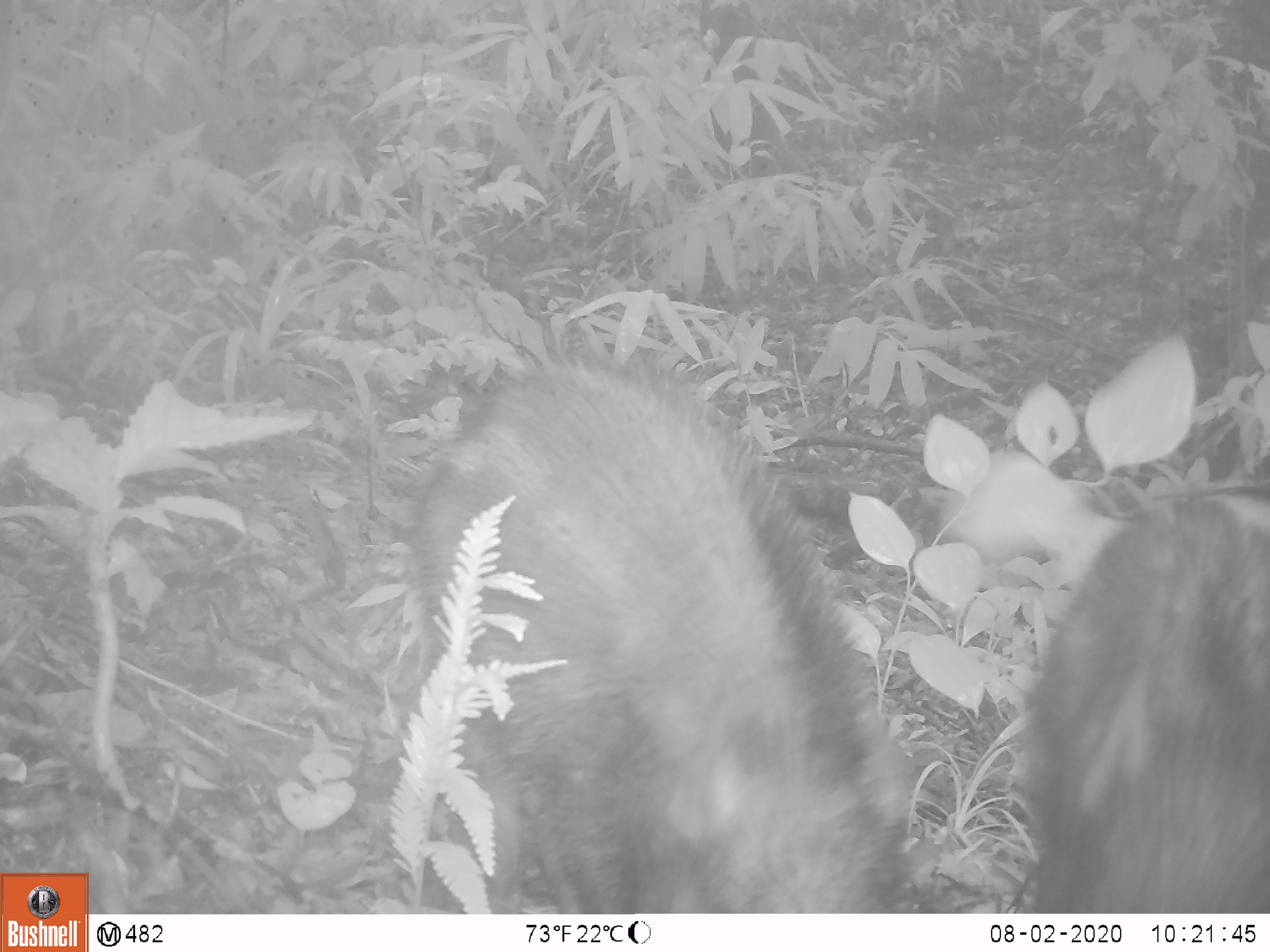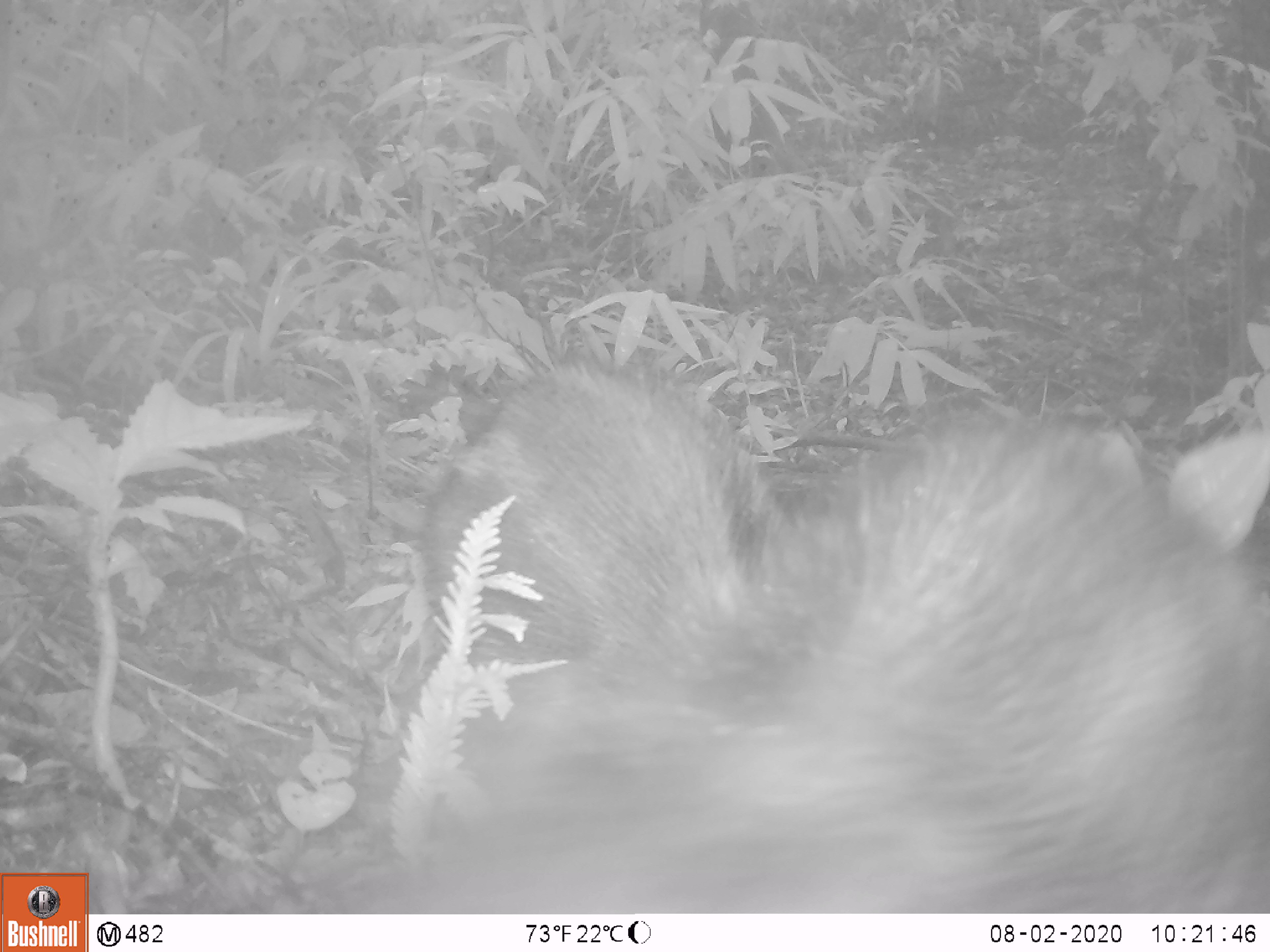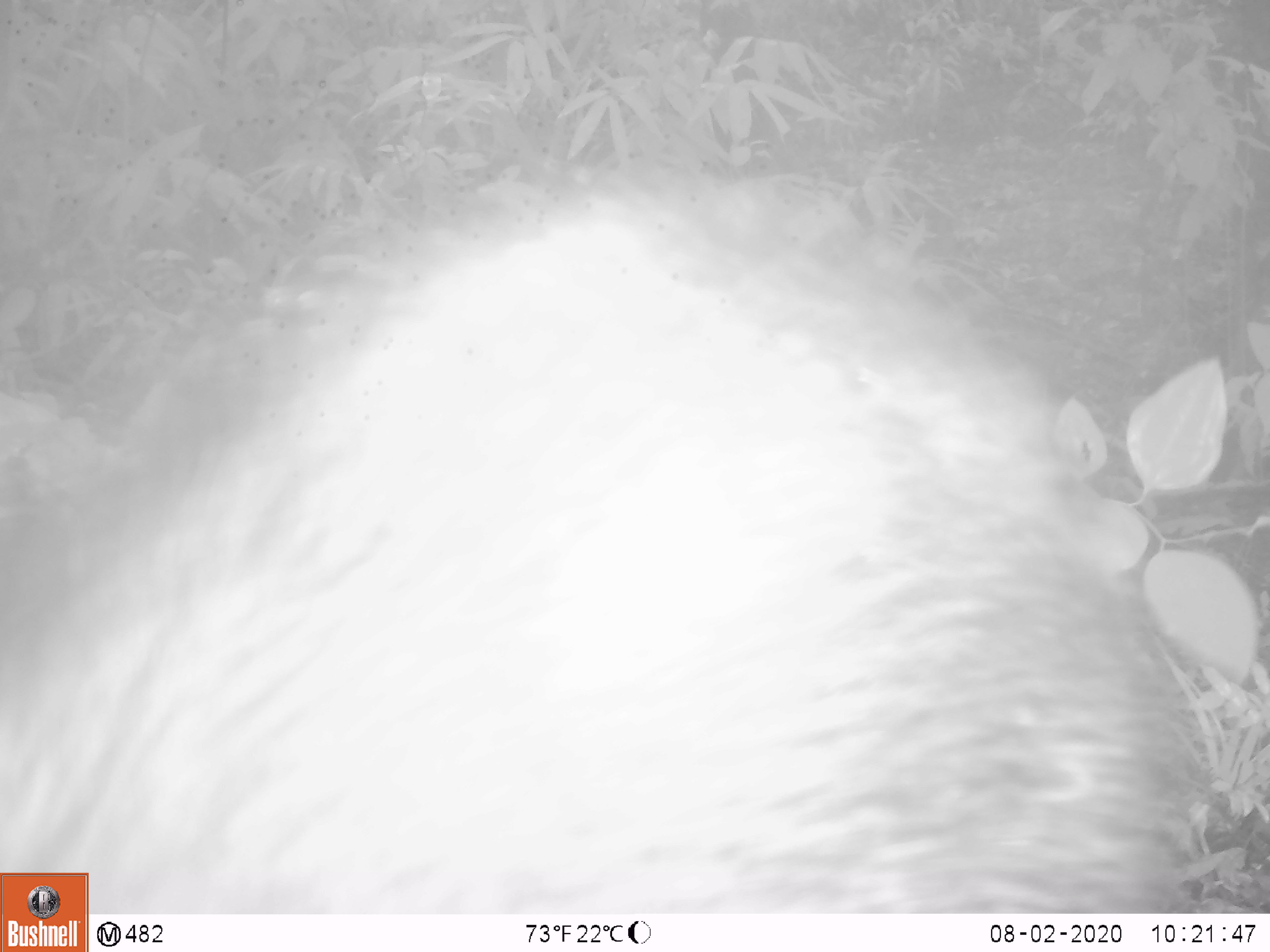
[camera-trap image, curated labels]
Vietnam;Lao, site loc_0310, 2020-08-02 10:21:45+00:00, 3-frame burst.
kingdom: Animalia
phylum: Chordata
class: Mammalia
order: Artiodactyla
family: Suidae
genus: Sus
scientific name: Sus scrofa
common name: eurasian wild pig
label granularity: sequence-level